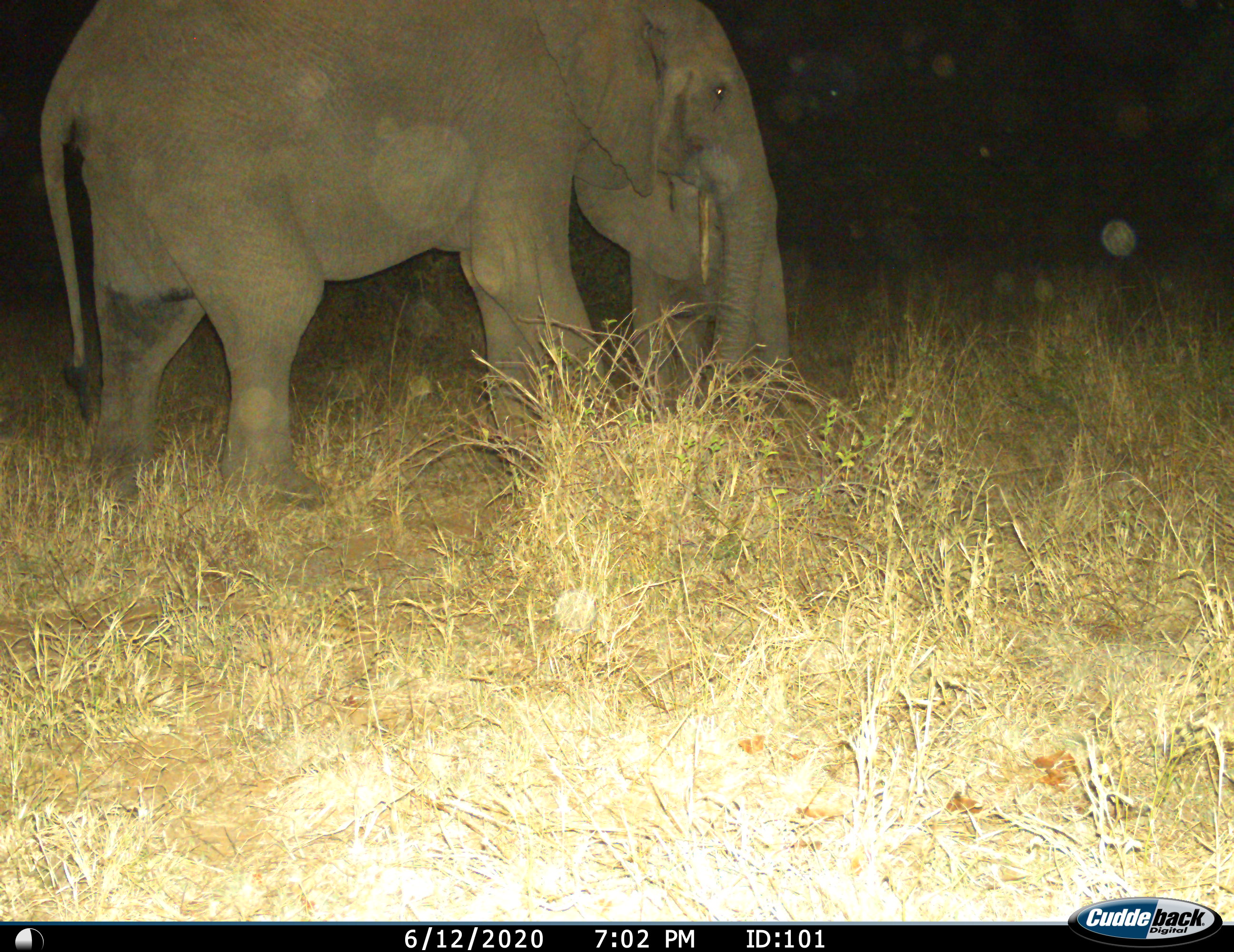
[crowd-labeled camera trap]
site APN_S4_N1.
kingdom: Animalia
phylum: Chordata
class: Mammalia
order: Proboscidea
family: Elephantidae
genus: Loxodonta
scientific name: Loxodonta africana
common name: african bush elephant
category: elephant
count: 2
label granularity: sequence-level